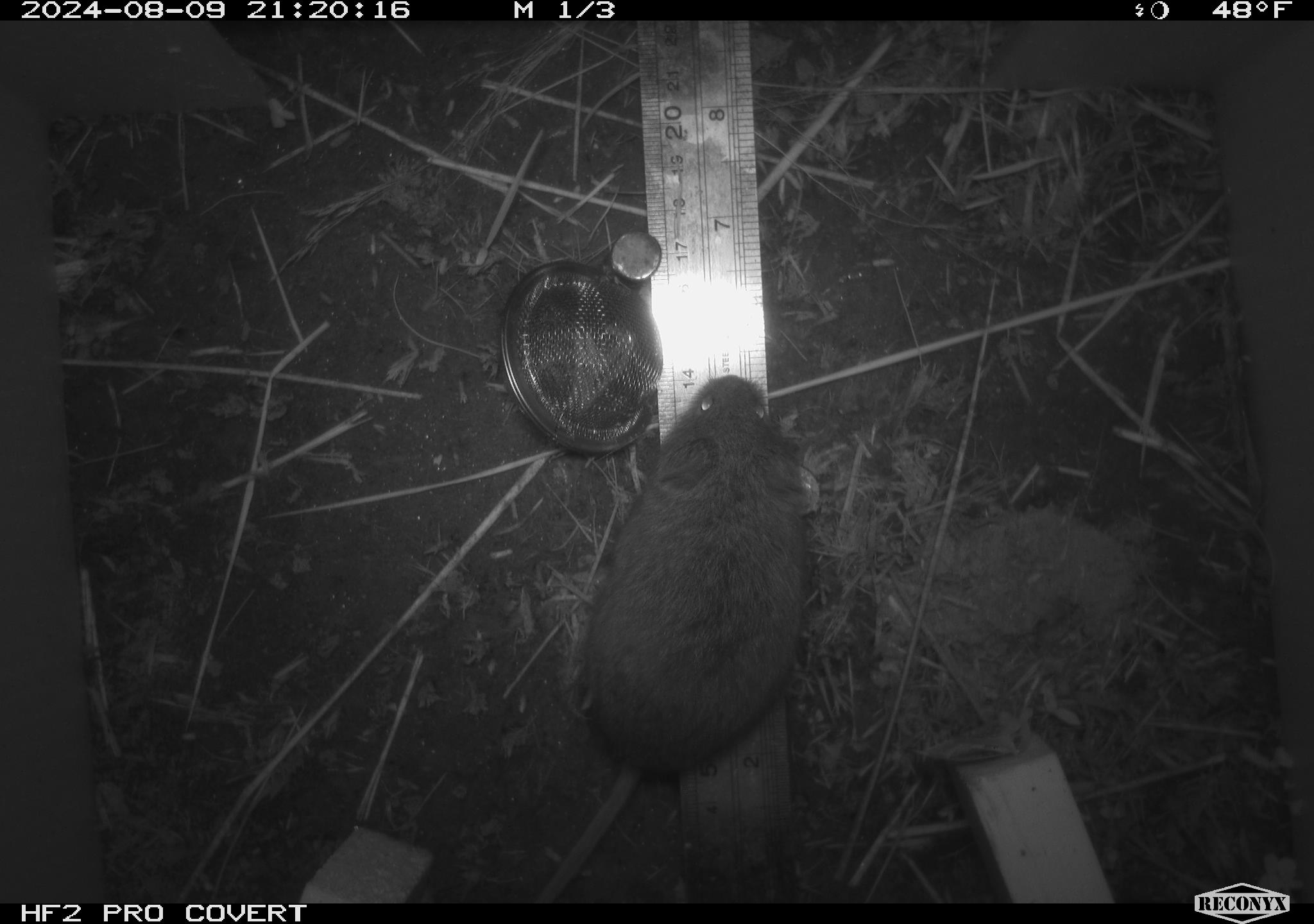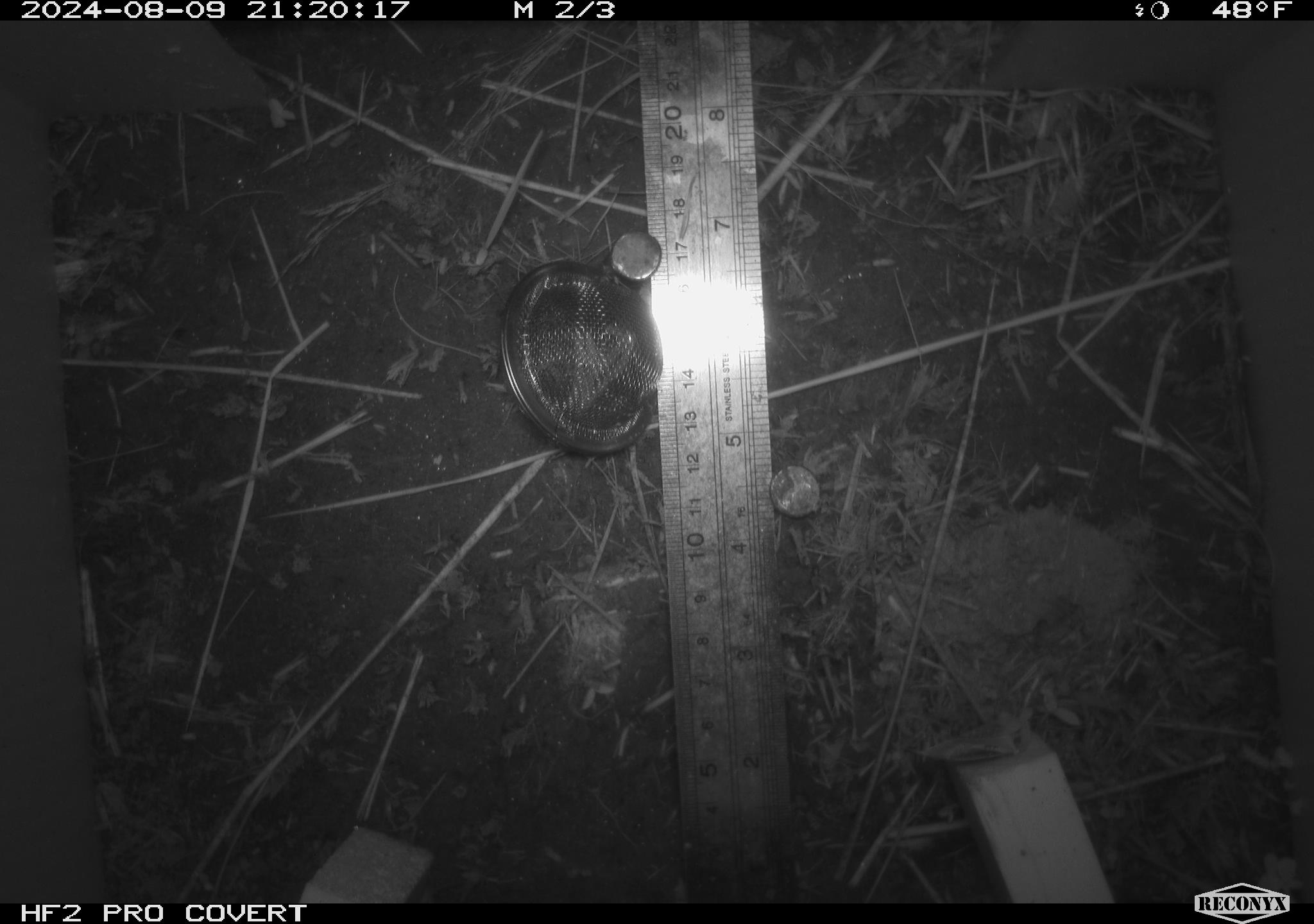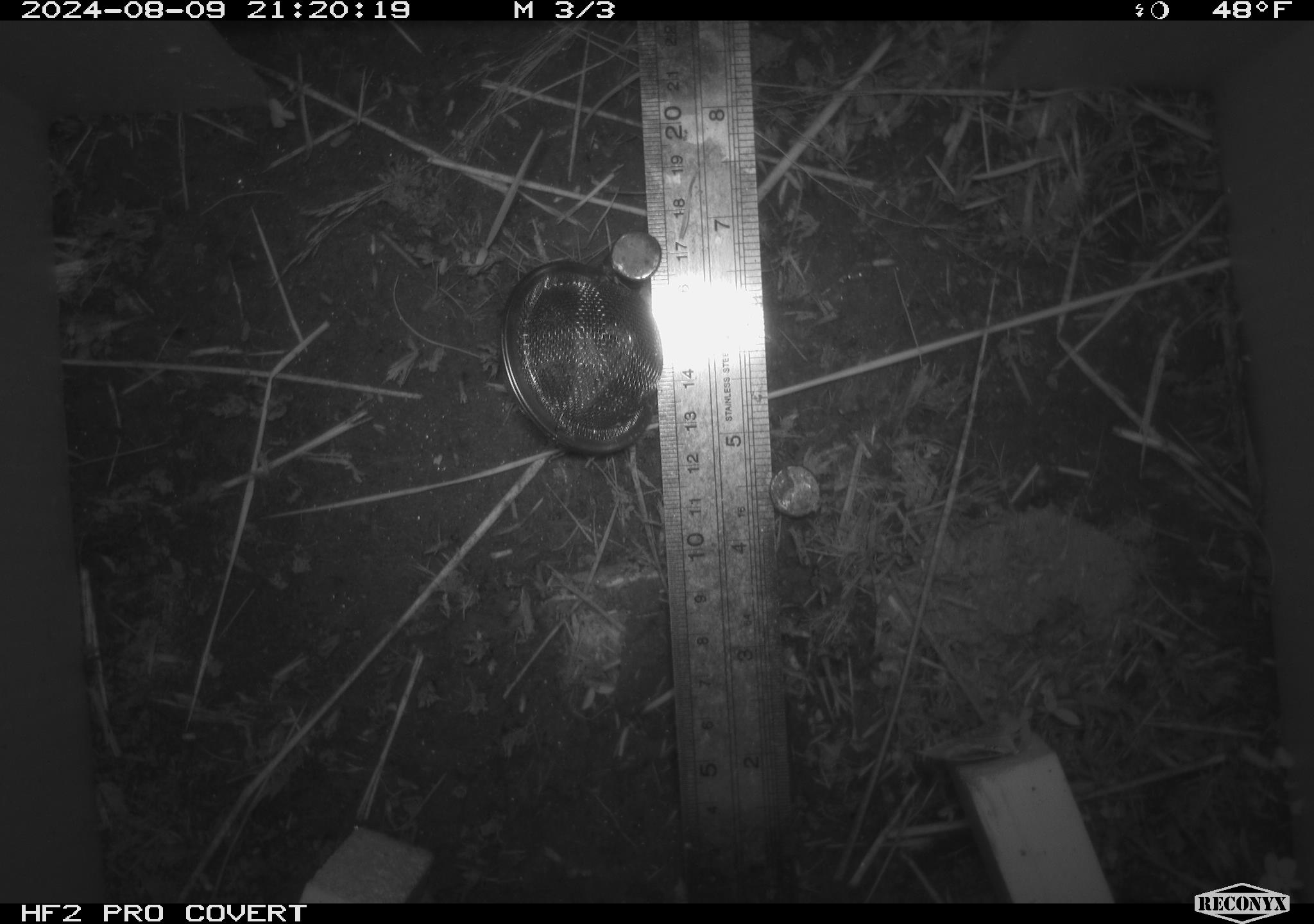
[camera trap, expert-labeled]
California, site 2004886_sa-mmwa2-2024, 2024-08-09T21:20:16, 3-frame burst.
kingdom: Animalia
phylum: Chordata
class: Mammalia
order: Rodentia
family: Cricetidae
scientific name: Arvicolinae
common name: voles, lemmings, and muskrats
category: arvicolinae subfamily